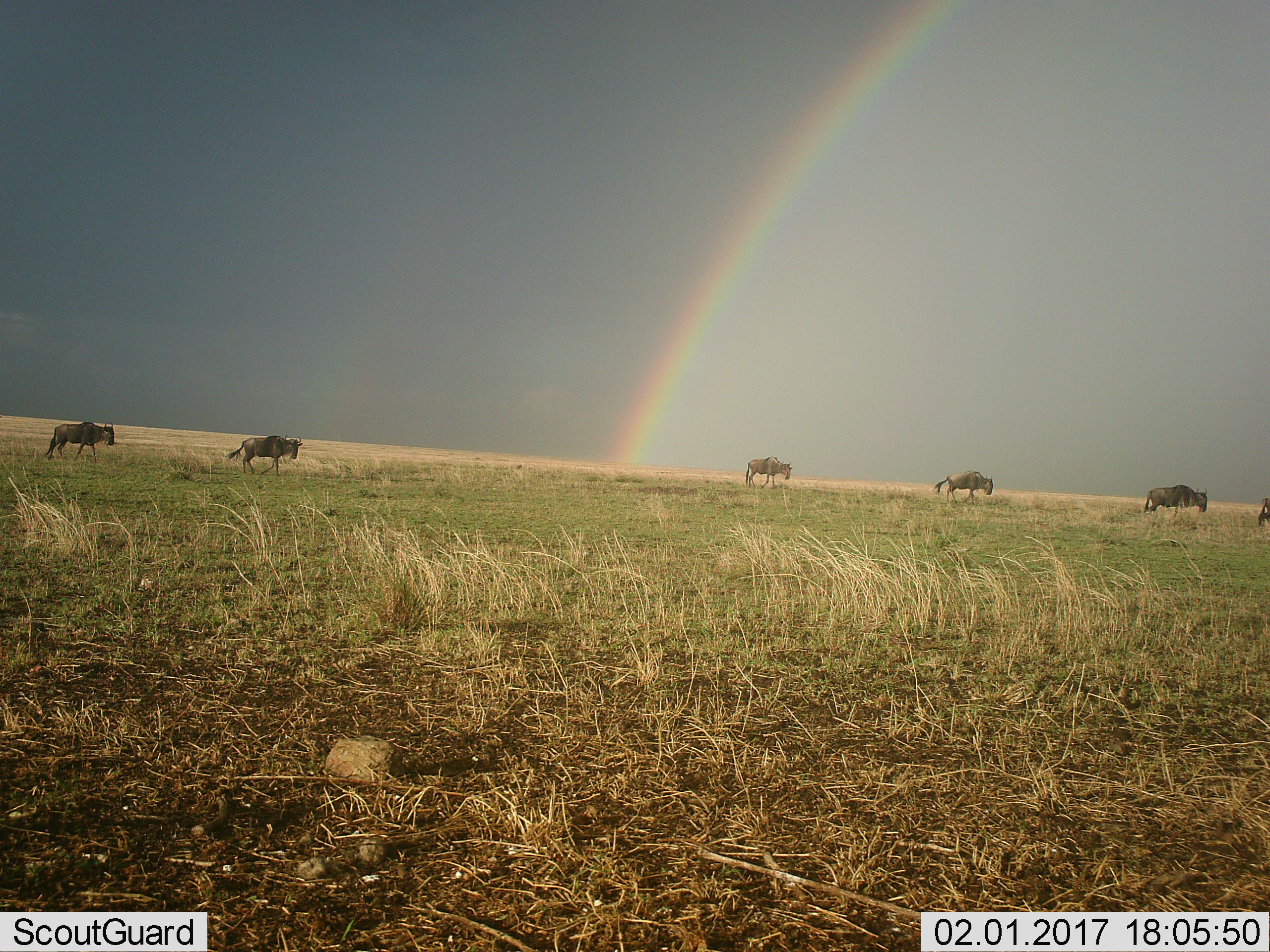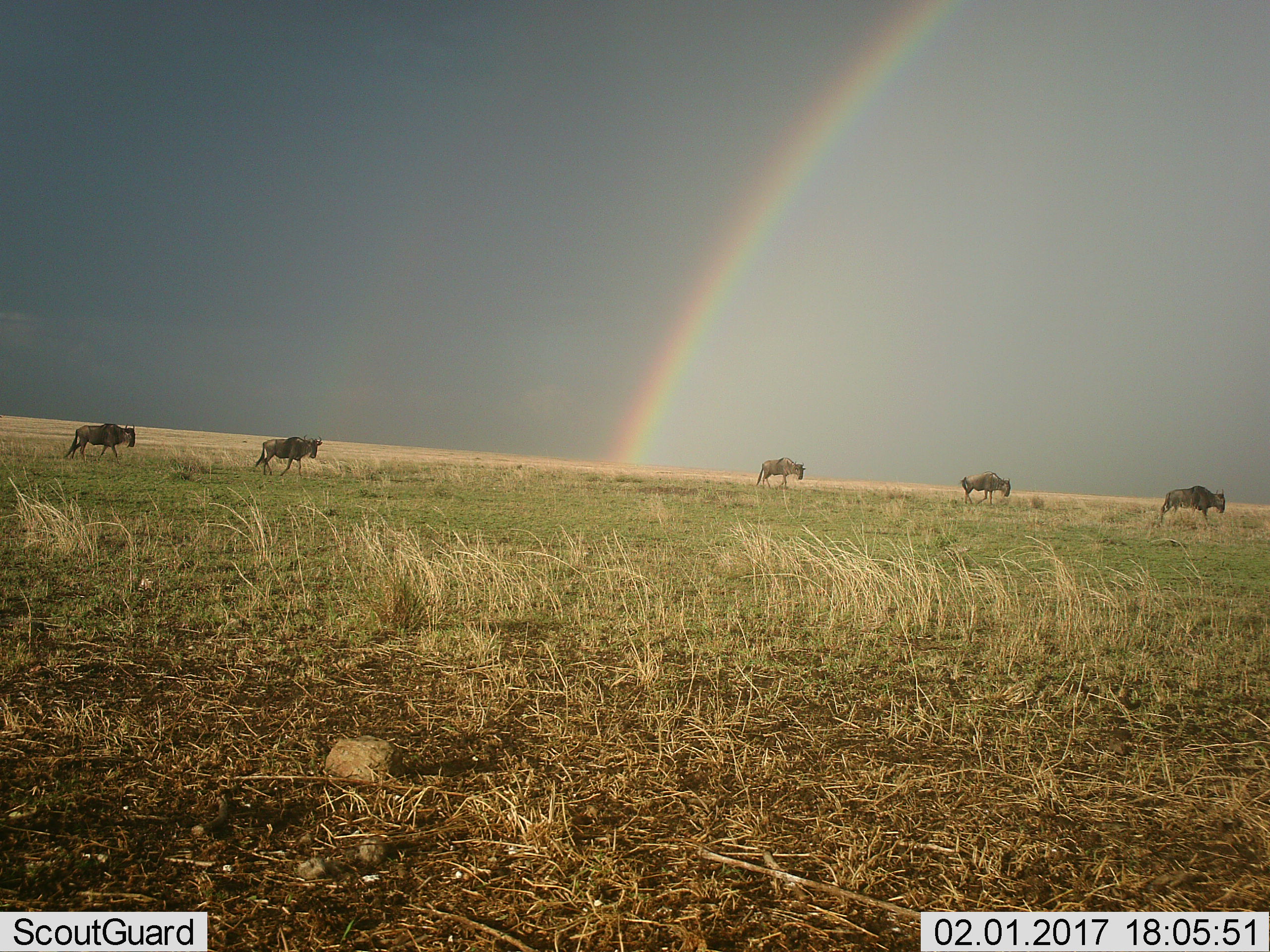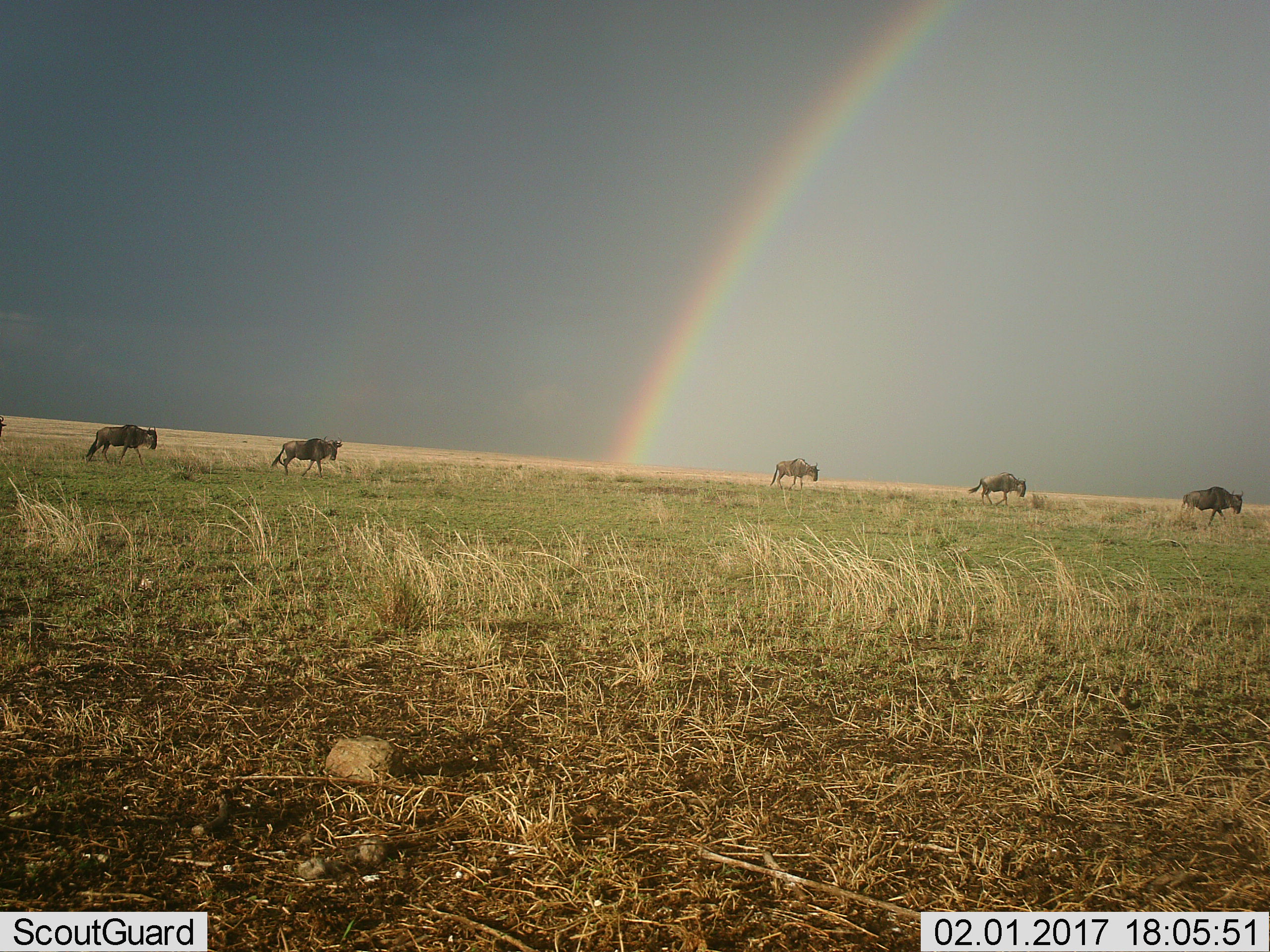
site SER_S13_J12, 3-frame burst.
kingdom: Animalia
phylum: Chordata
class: Mammalia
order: Artiodactyla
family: Bovidae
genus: Connochaetes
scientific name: Connochaetes taurinus taurinus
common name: blue wildebeest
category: wildebeestblue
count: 6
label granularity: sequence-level